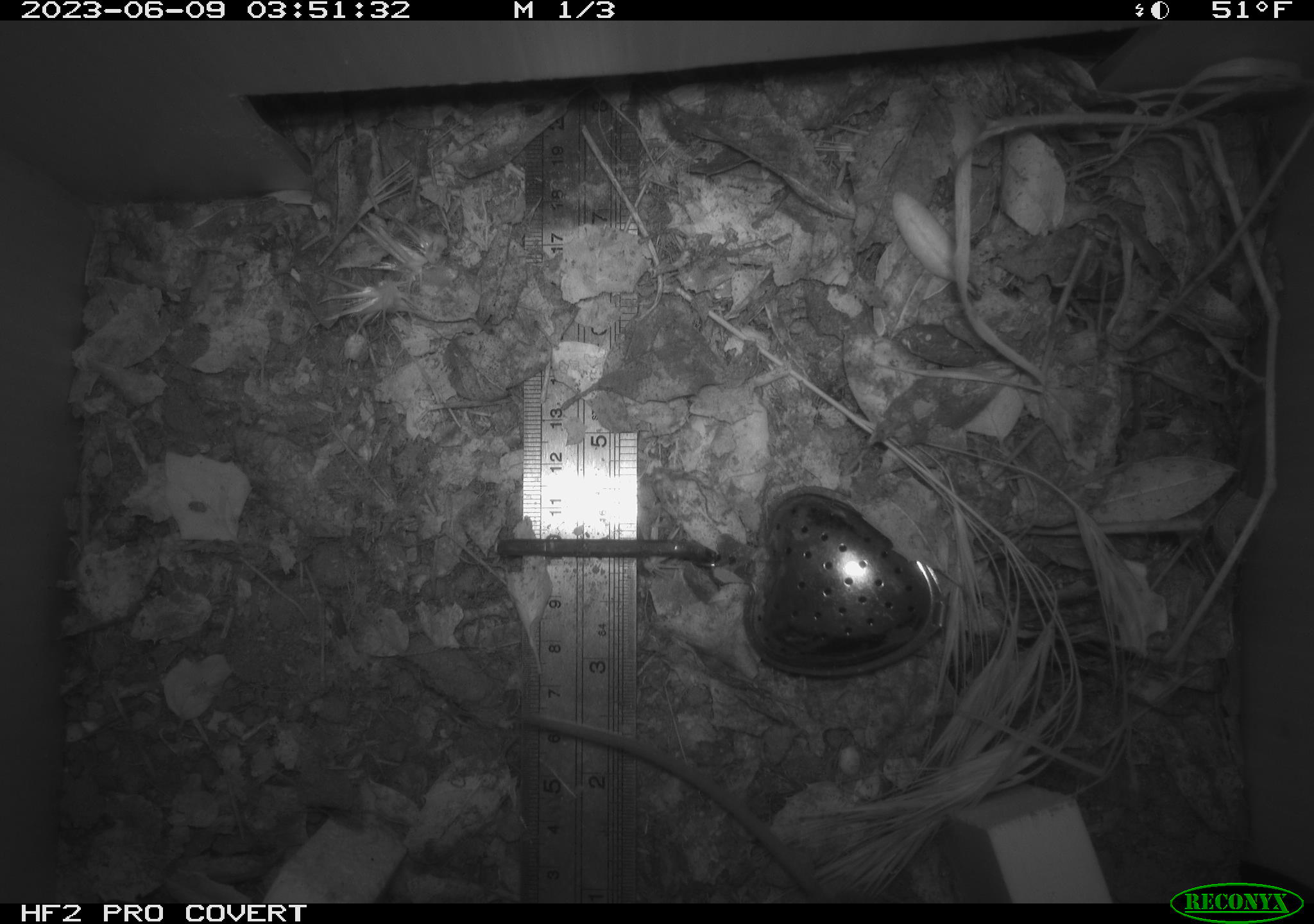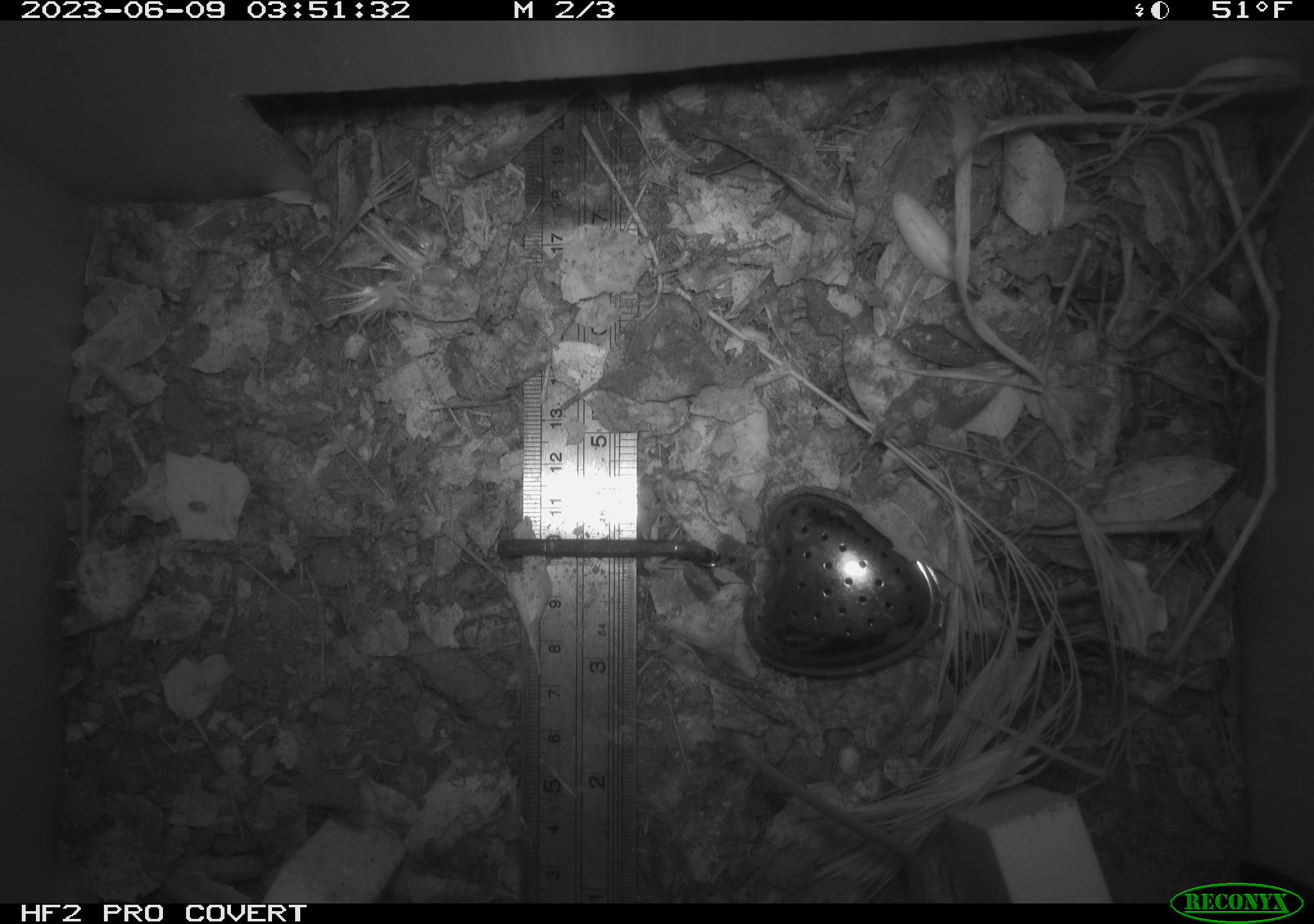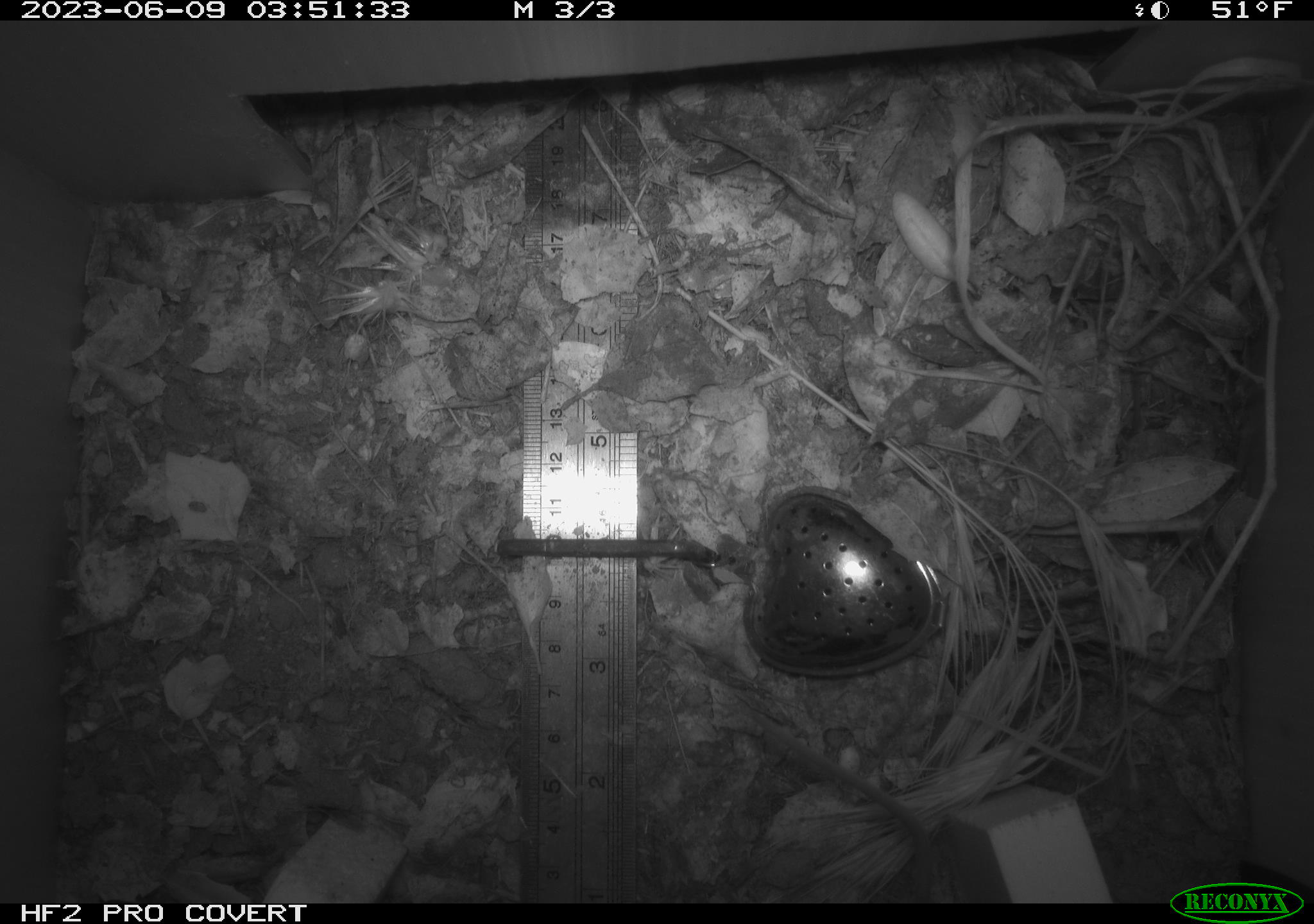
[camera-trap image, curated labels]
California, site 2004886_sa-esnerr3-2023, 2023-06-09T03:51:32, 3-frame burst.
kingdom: Animalia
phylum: Chordata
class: Mammalia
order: Rodentia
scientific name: Rodentia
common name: mouse species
Mouse species (Rodentia).